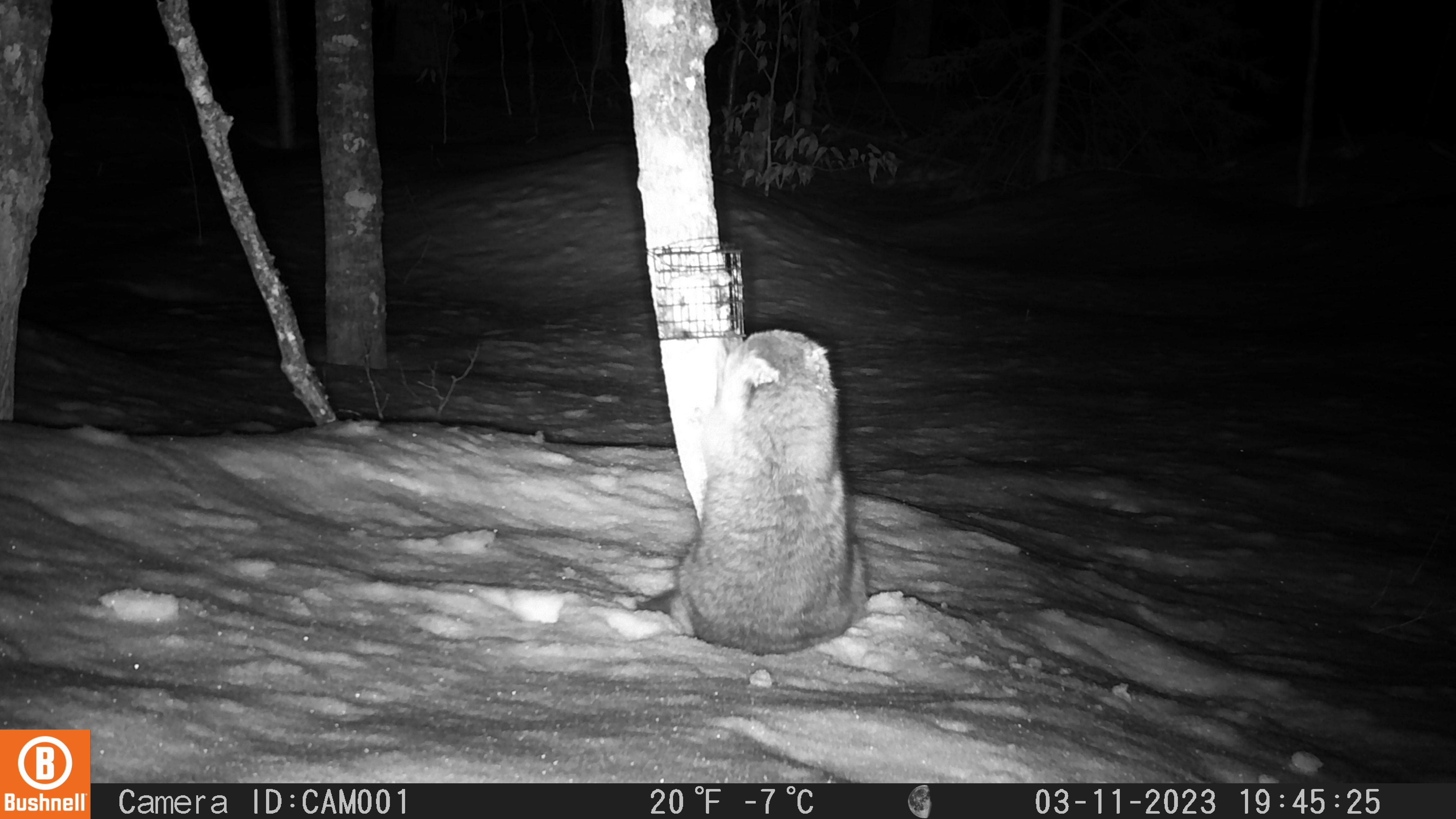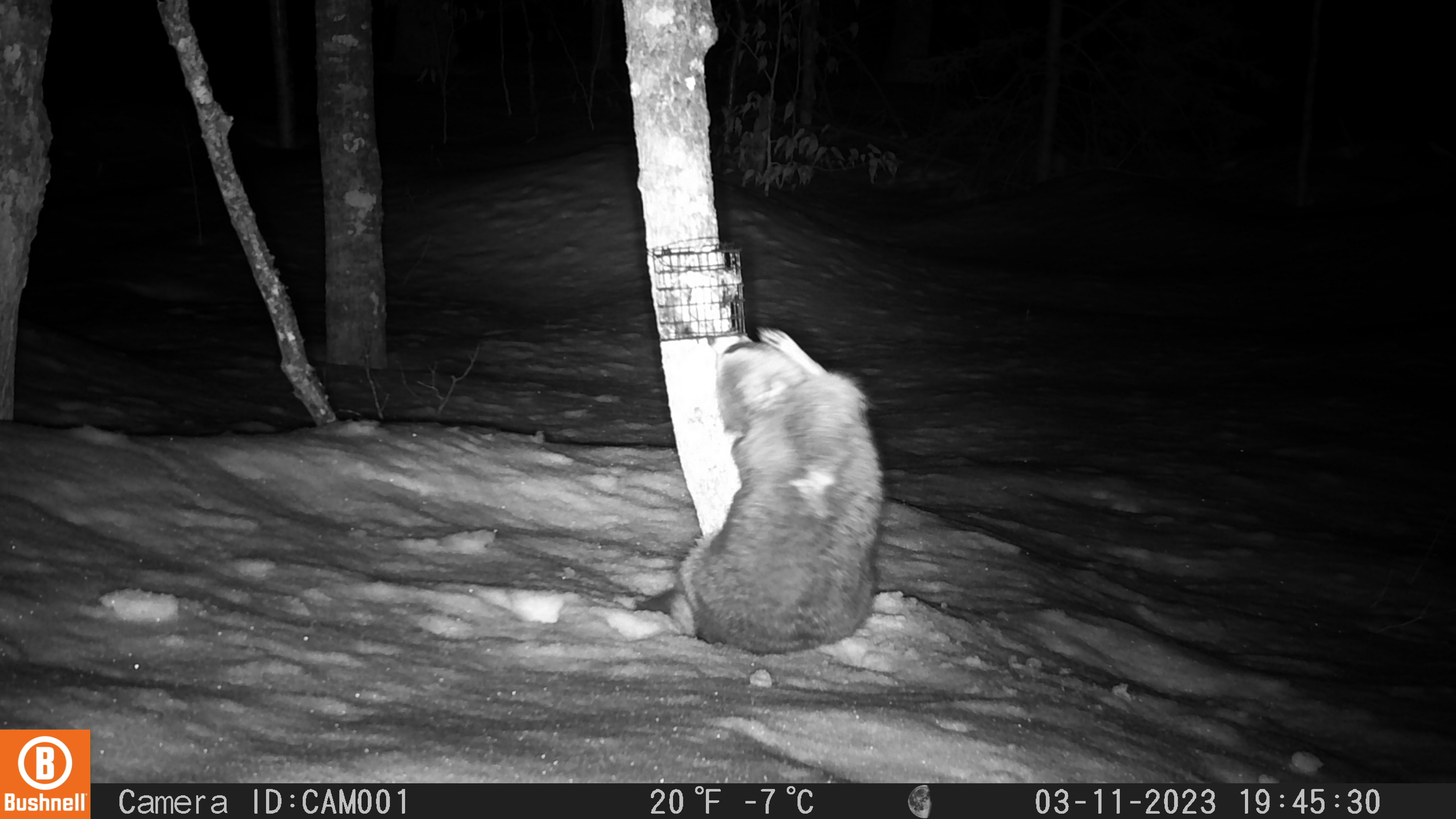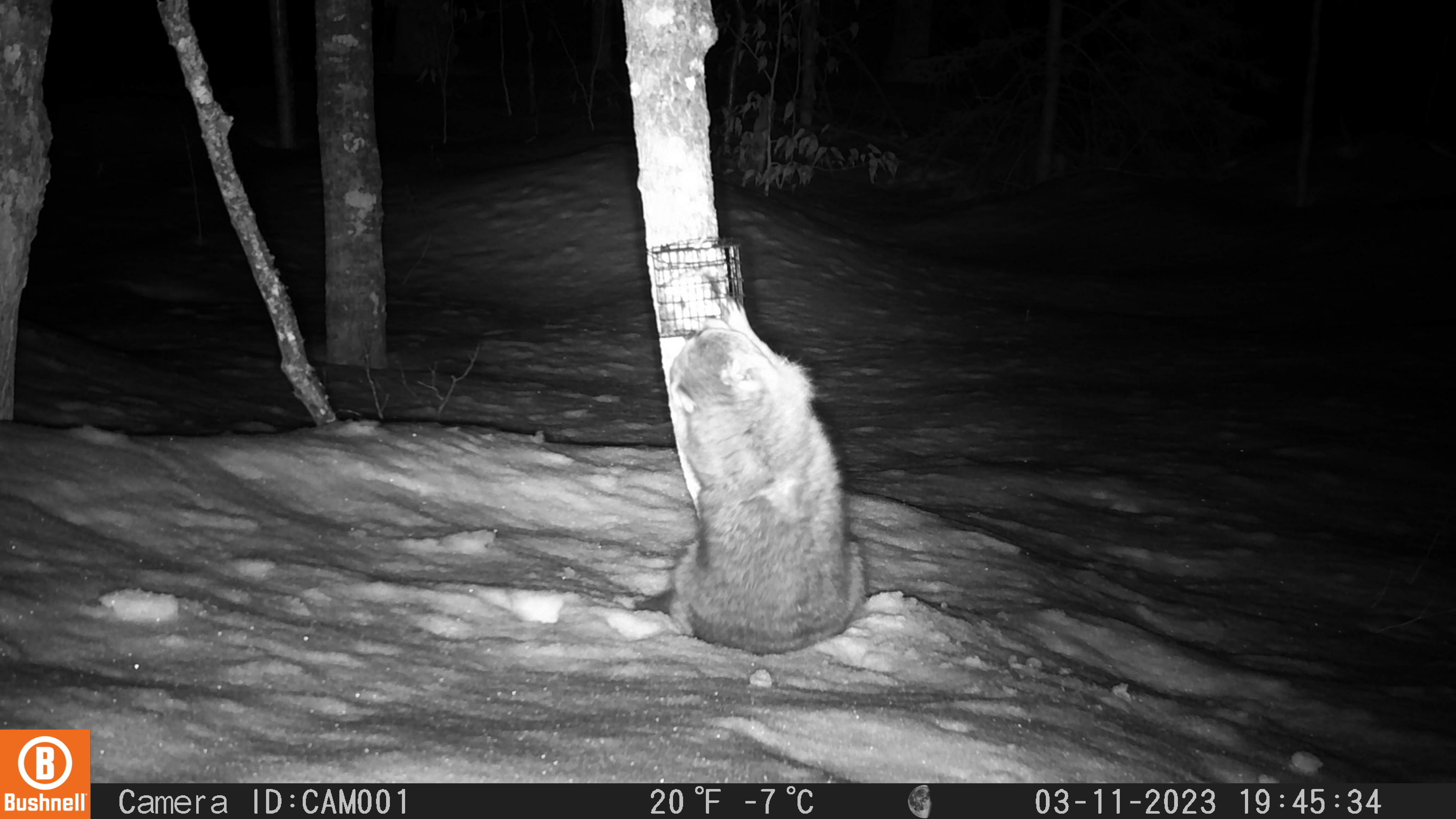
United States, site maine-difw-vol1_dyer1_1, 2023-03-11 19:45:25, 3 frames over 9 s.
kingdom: Animalia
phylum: Chordata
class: Mammalia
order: Carnivora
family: Procyonidae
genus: Procyon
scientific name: Procyon lotor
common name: raccoon